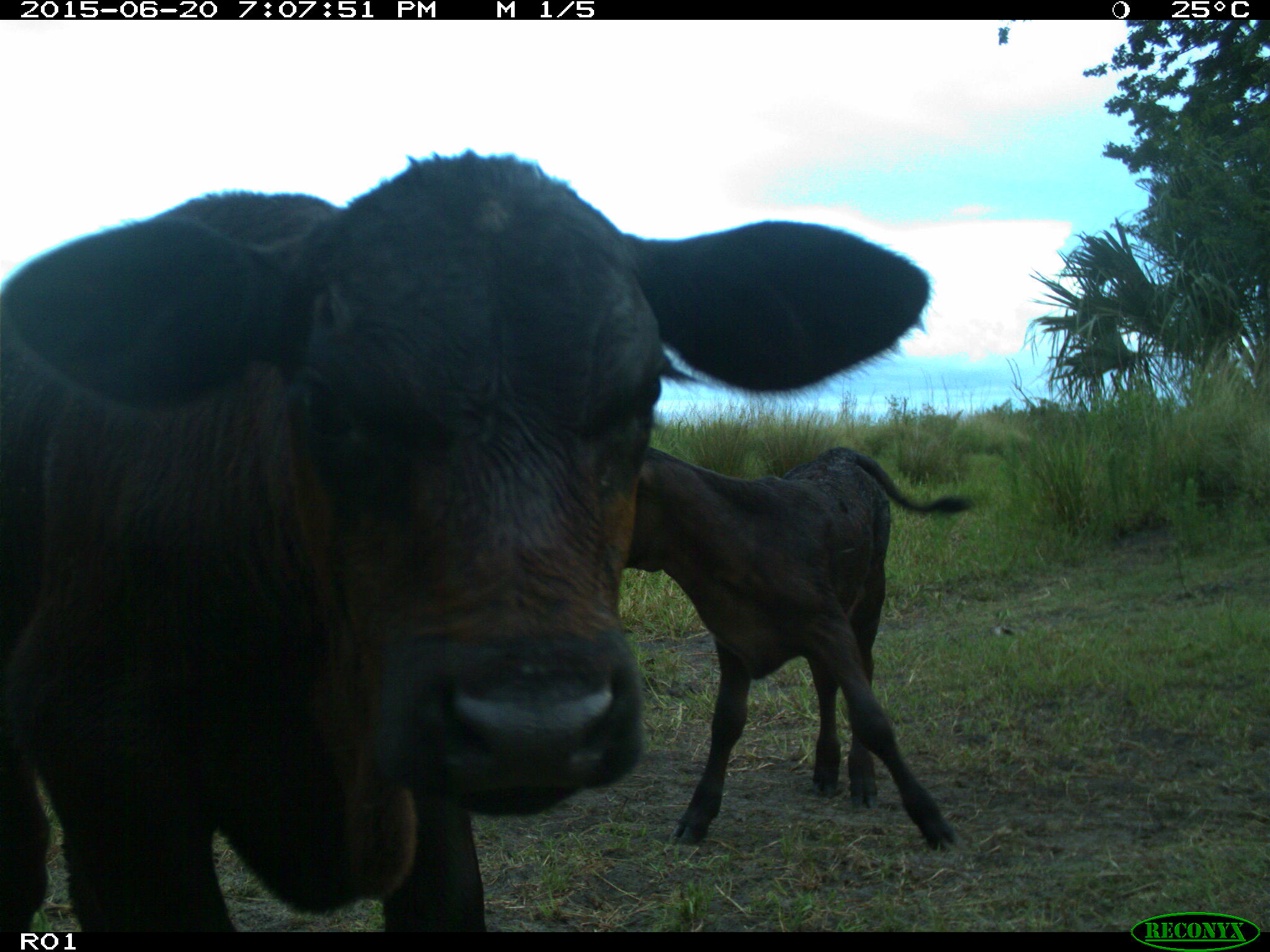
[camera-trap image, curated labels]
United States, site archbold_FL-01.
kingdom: Animalia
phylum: Chordata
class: Mammalia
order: Artiodactyla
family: Bovidae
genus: Bos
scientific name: Bos taurus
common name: domestic cow